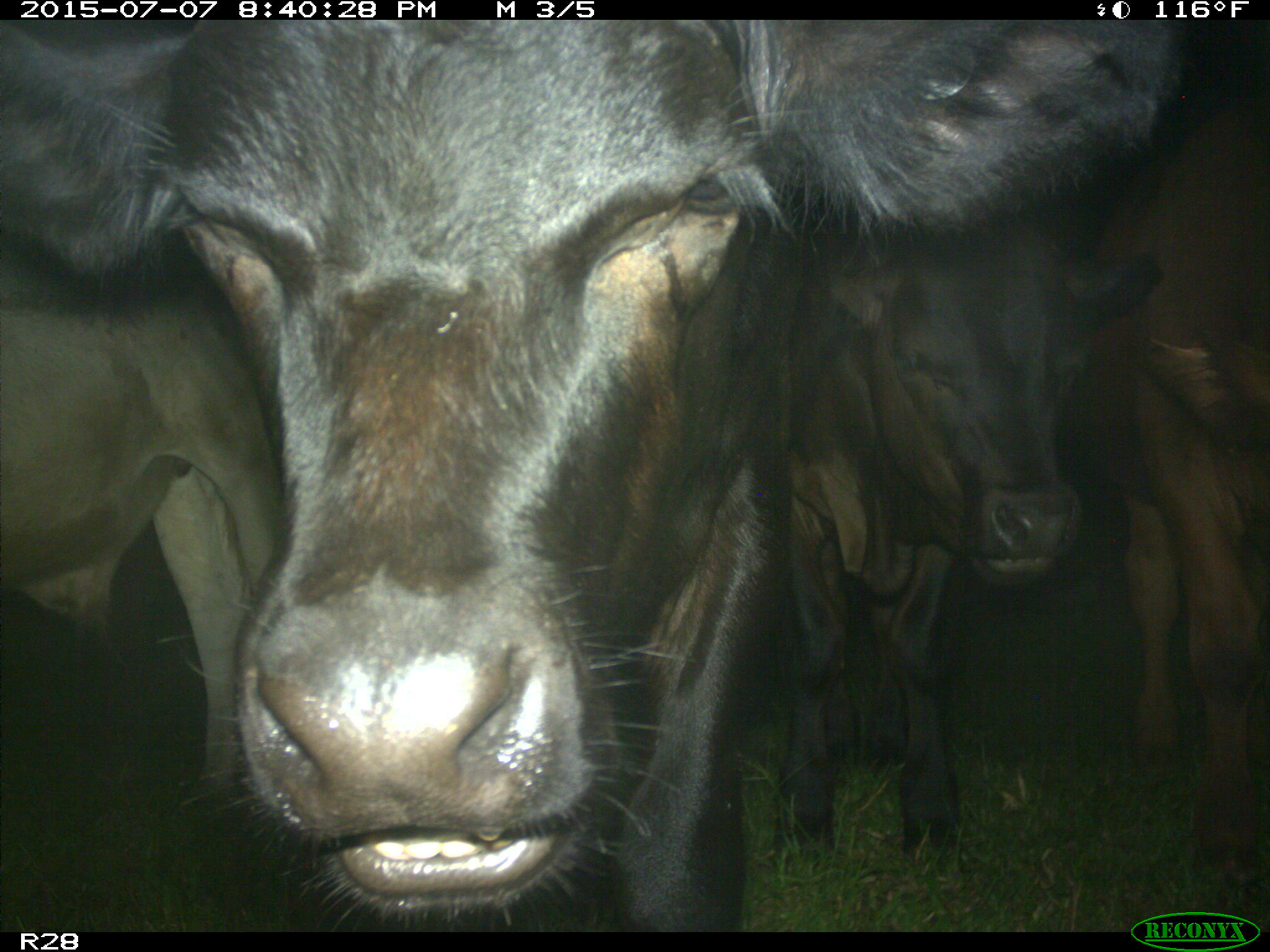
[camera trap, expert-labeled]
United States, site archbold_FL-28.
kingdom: Animalia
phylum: Chordata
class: Mammalia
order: Artiodactyla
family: Bovidae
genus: Bos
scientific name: Bos taurus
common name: domestic cow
Bos taurus (domestic cow).